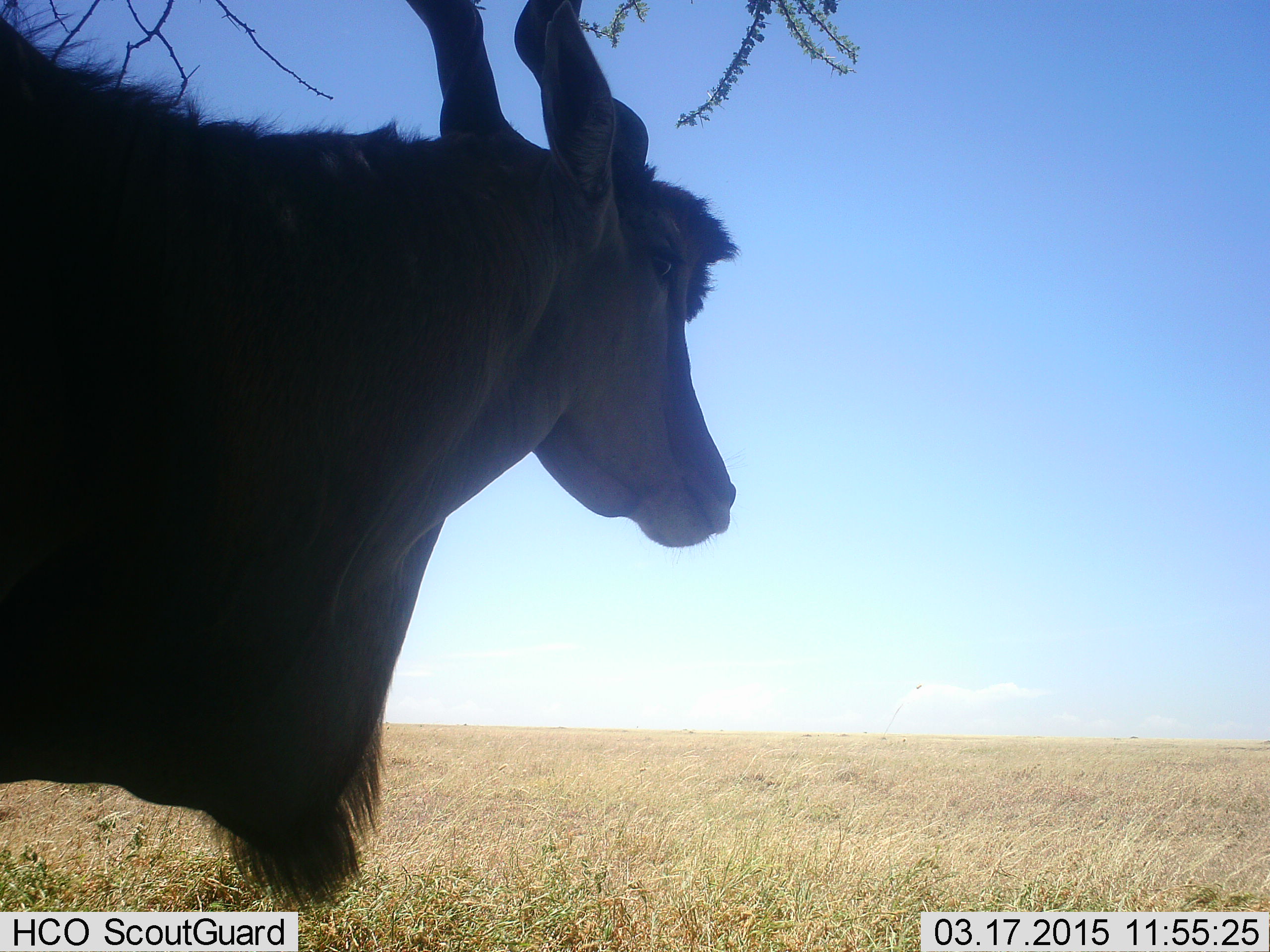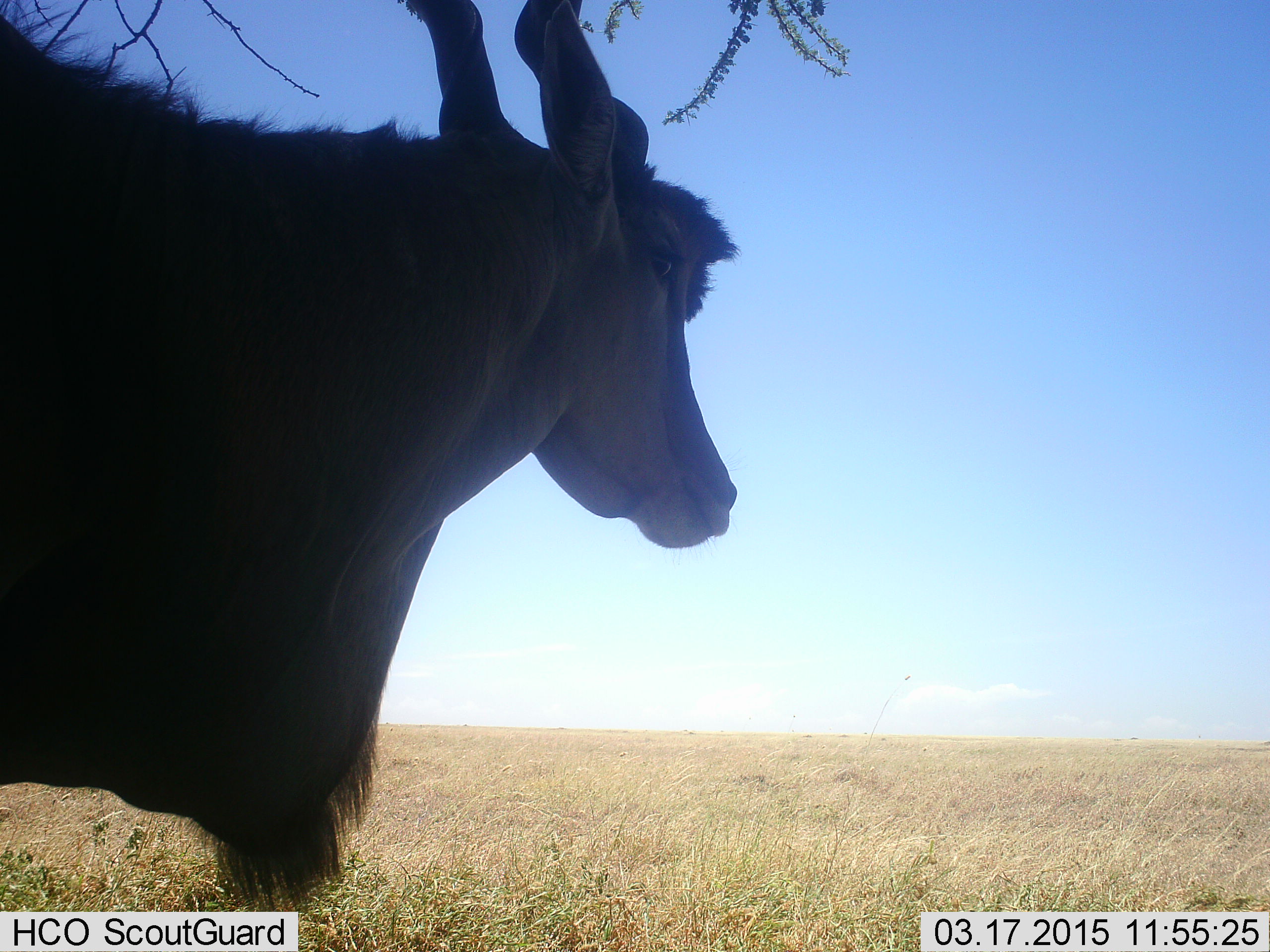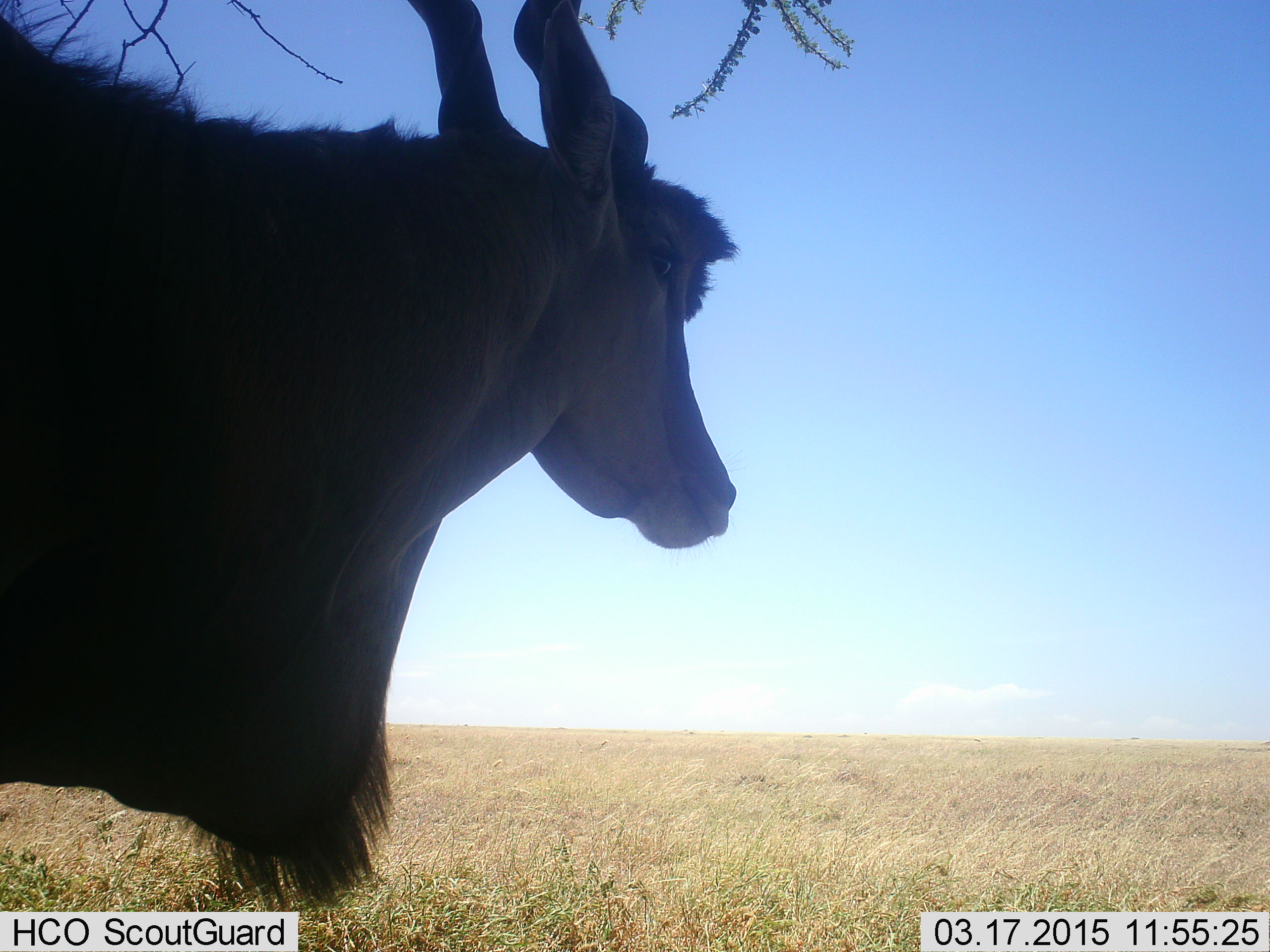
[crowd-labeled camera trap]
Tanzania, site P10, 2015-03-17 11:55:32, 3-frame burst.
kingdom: Animalia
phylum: Chordata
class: Mammalia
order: Artiodactyla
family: Bovidae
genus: Tragelaphus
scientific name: Tragelaphus oryx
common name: eland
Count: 1.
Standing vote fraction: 100%.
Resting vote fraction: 10%.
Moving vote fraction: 0%.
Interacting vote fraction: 0%.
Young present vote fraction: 0%.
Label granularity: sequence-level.